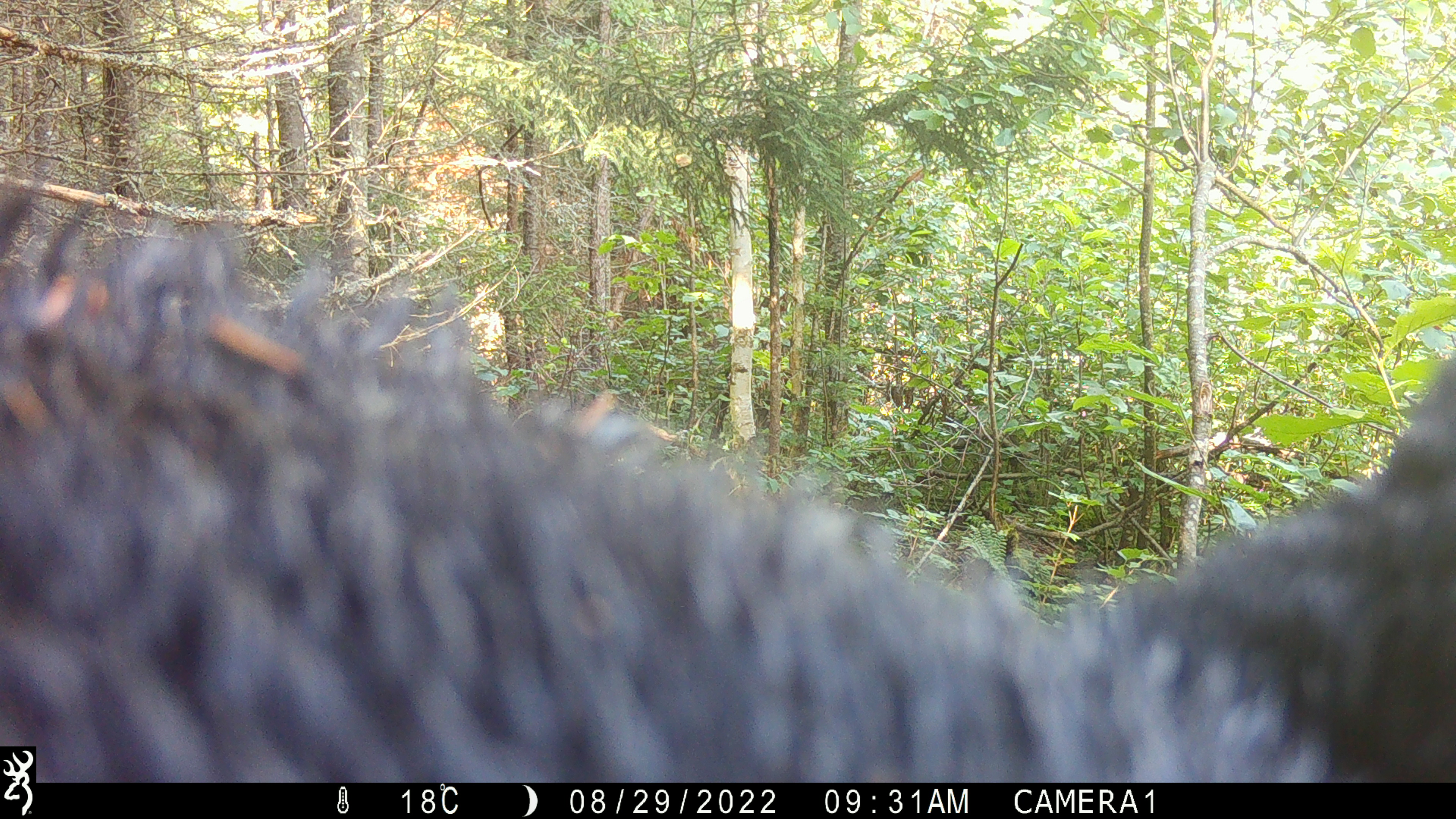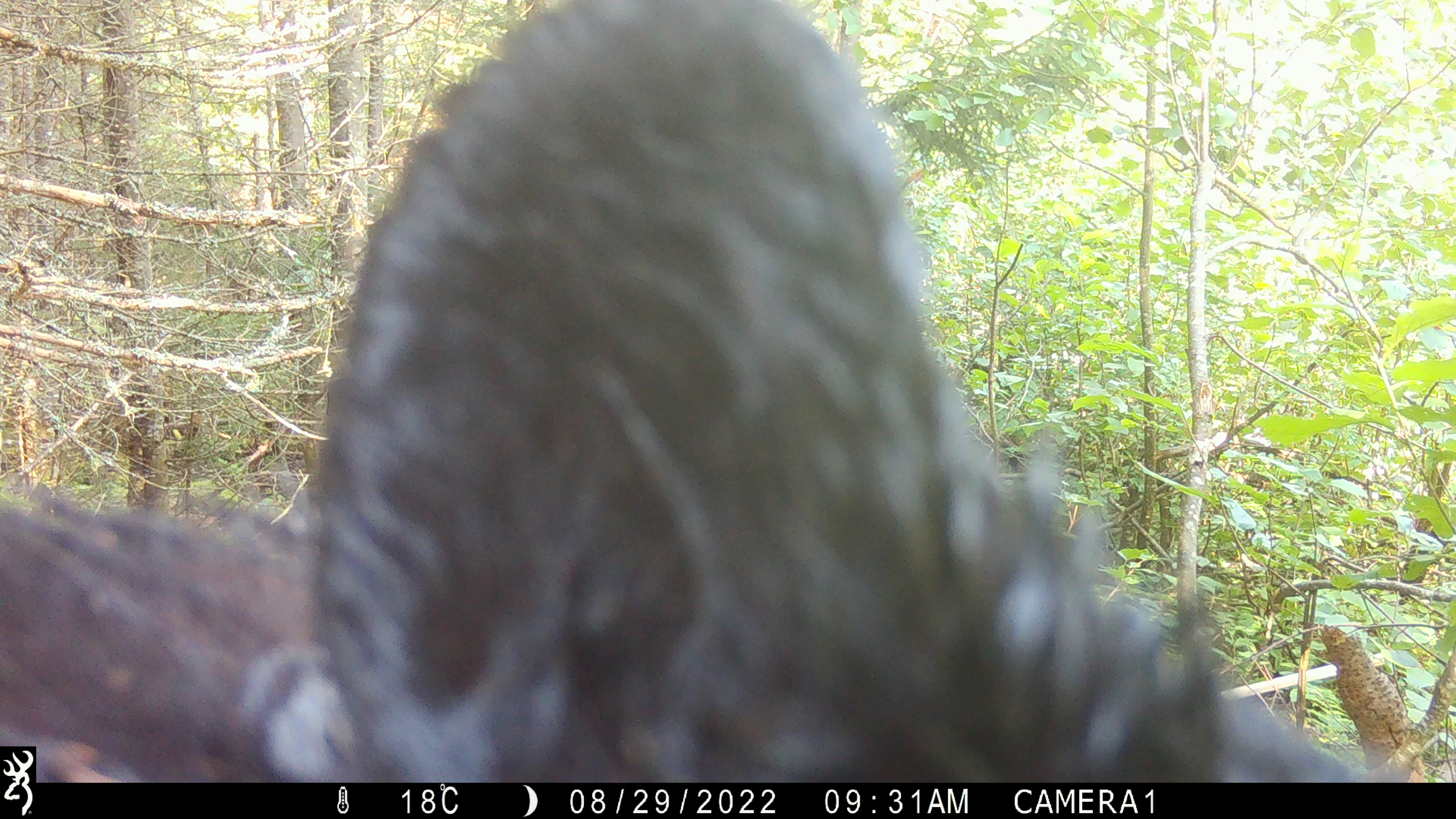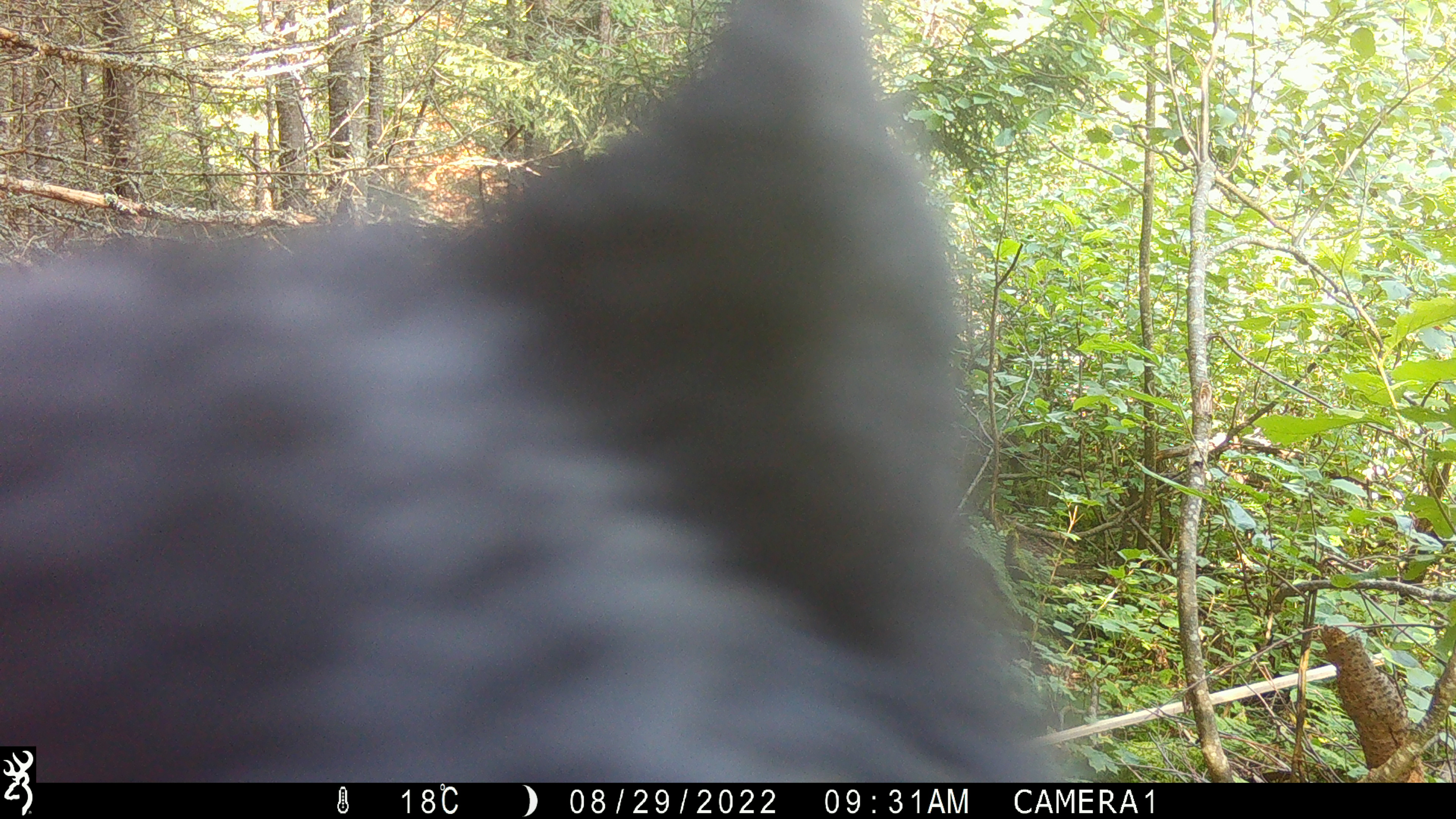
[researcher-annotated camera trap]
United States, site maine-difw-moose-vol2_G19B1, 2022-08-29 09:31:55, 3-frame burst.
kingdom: Animalia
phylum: Chordata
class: Mammalia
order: Carnivora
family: Ursidae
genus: Ursus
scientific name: Ursus americanus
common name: black bear